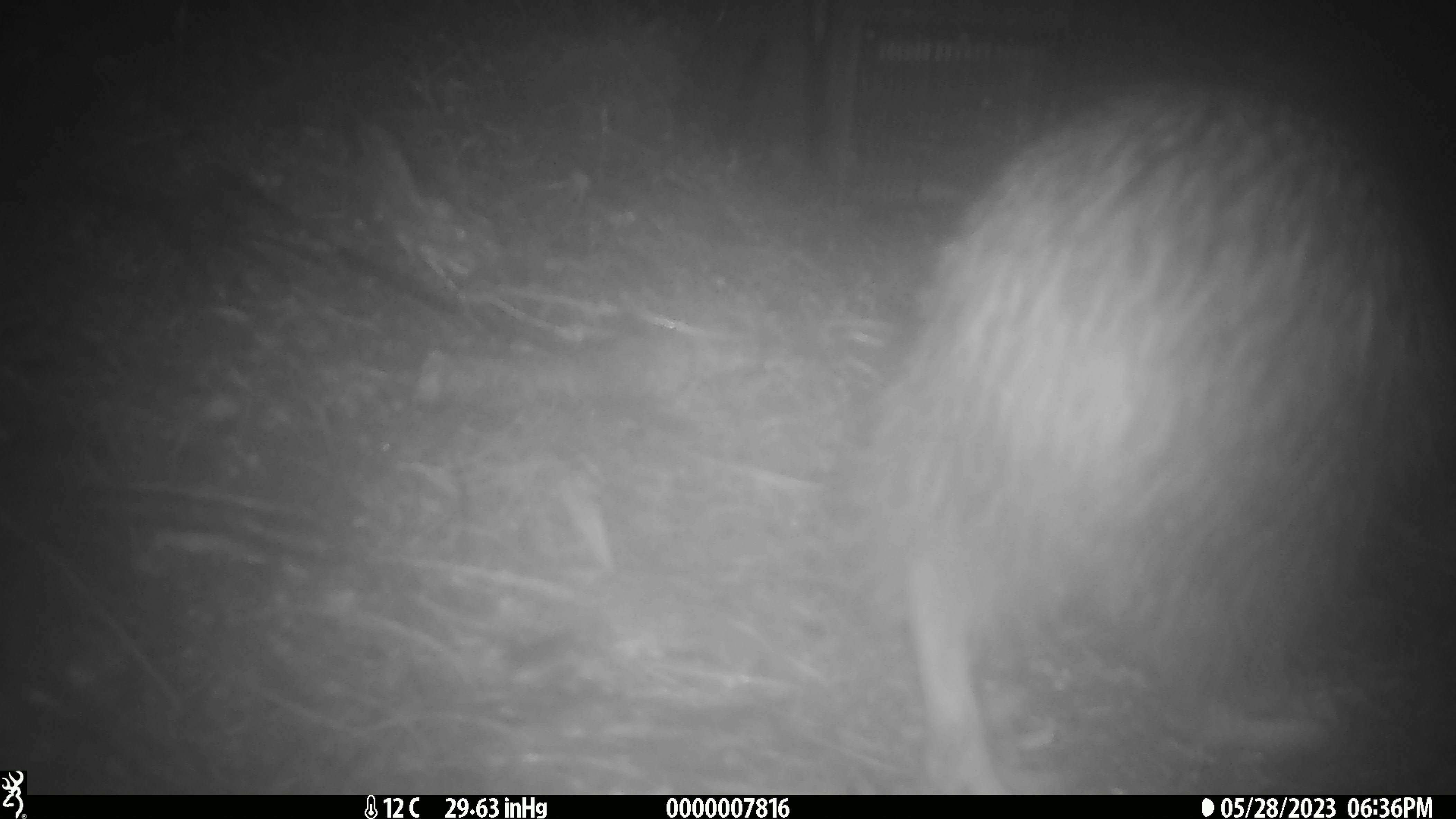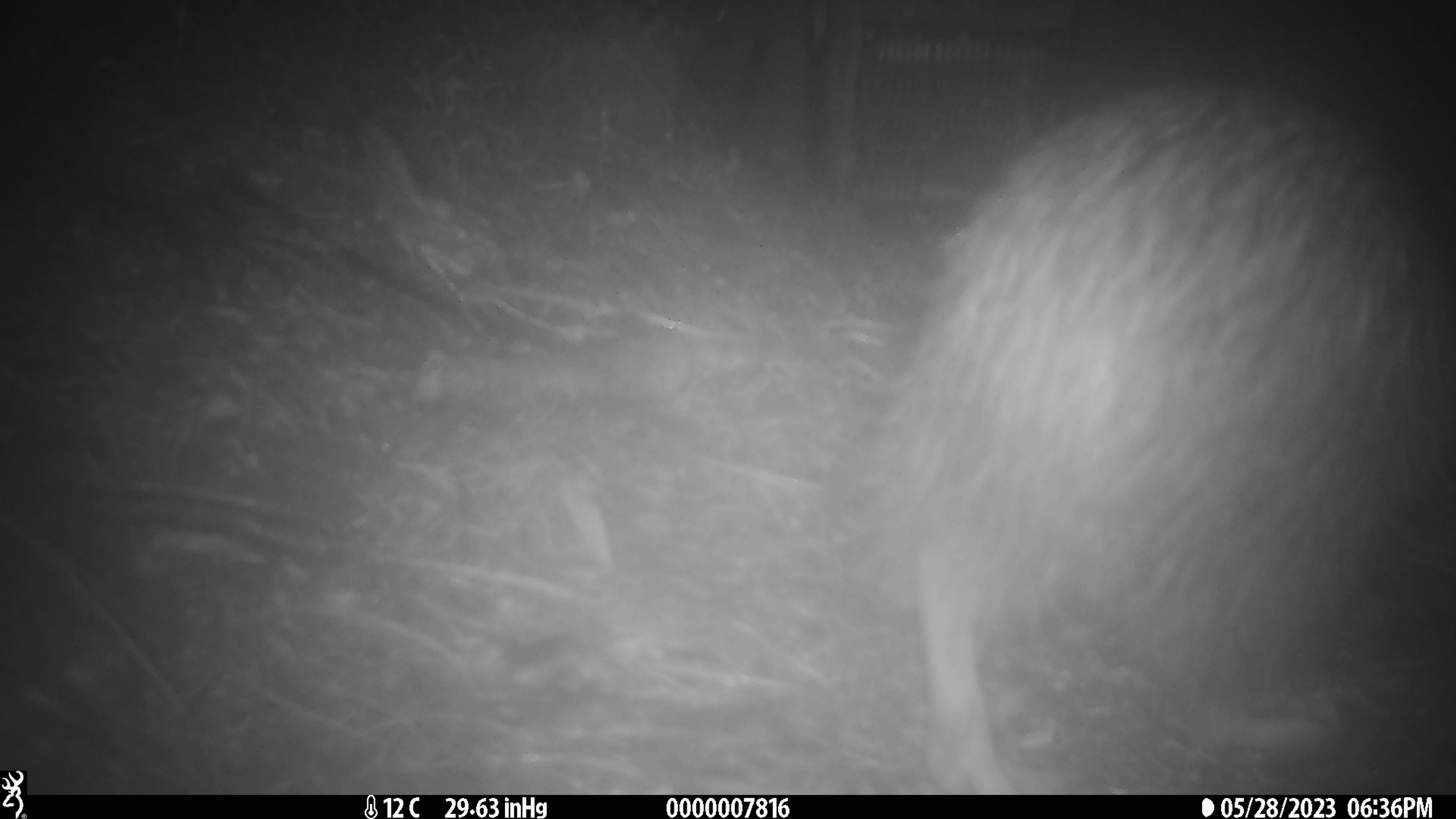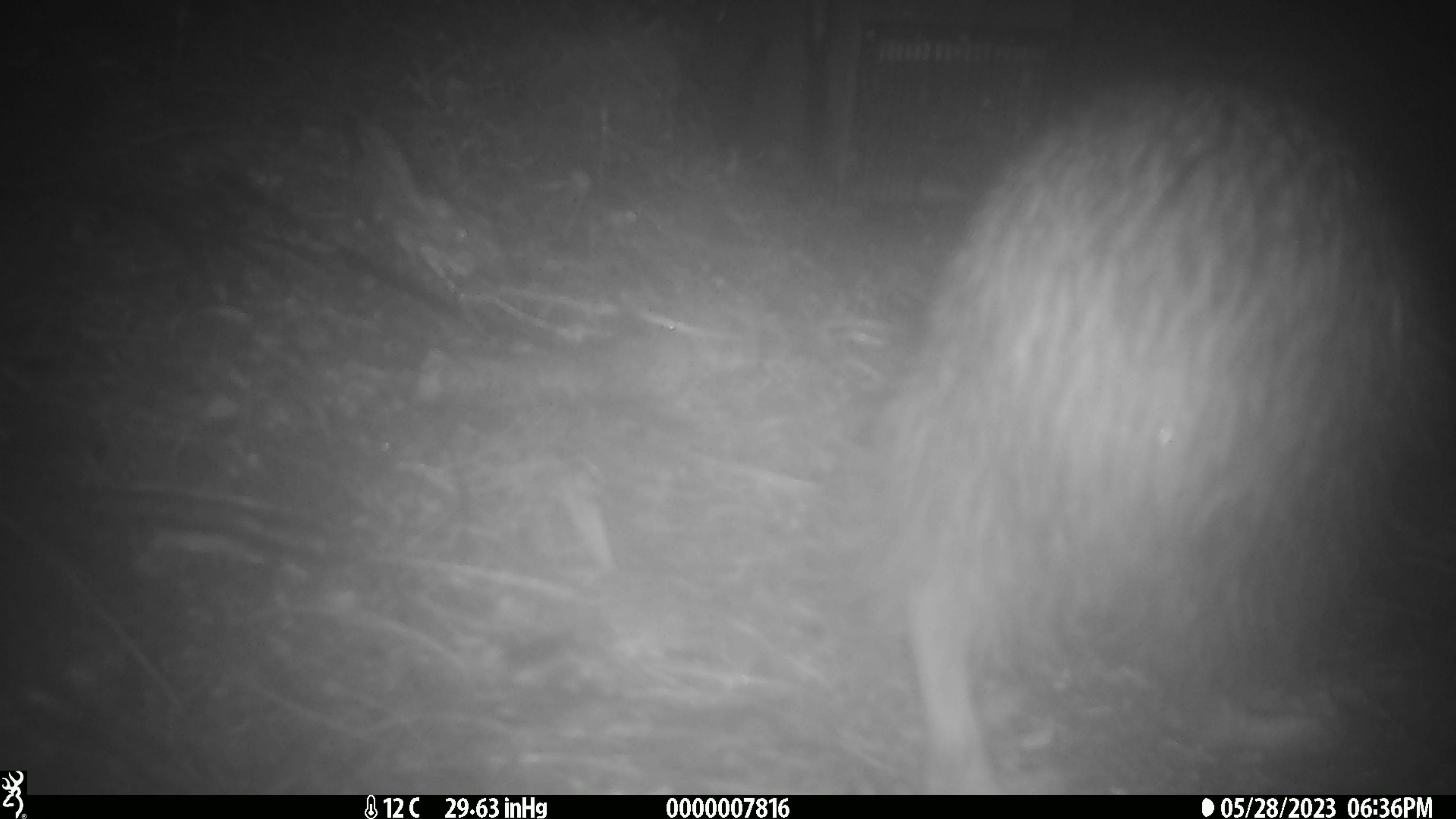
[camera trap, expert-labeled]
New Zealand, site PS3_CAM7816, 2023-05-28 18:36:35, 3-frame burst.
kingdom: Animalia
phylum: Chordata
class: Aves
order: Apterygiformes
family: Apterygidae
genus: Apteryx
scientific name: Apteryx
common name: kiwi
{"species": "kiwi (Apteryx)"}